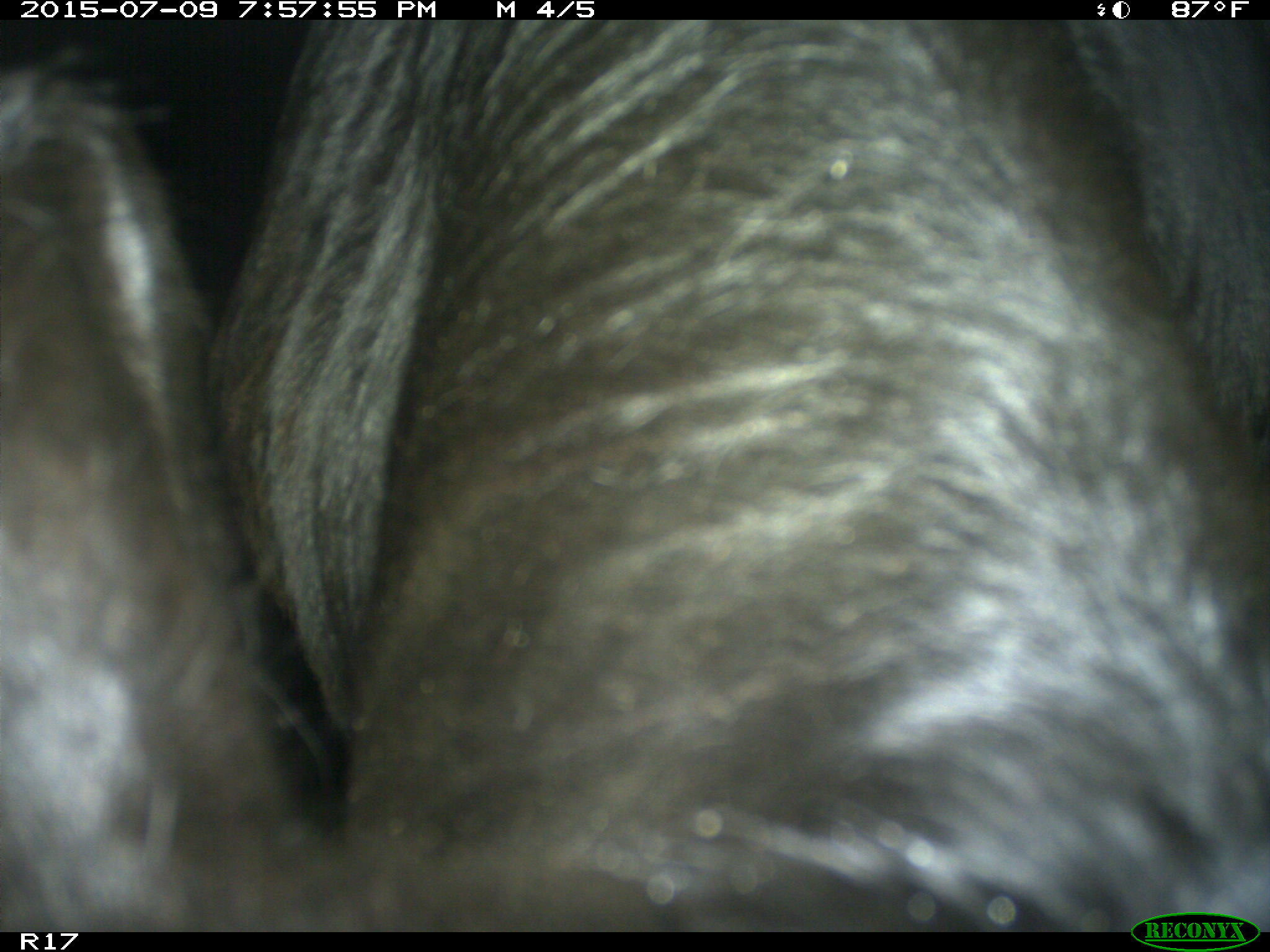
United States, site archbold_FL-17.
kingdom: Animalia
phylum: Chordata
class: Mammalia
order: Artiodactyla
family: Bovidae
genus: Bos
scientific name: Bos taurus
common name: domestic cow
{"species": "Bos taurus (domestic cow)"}